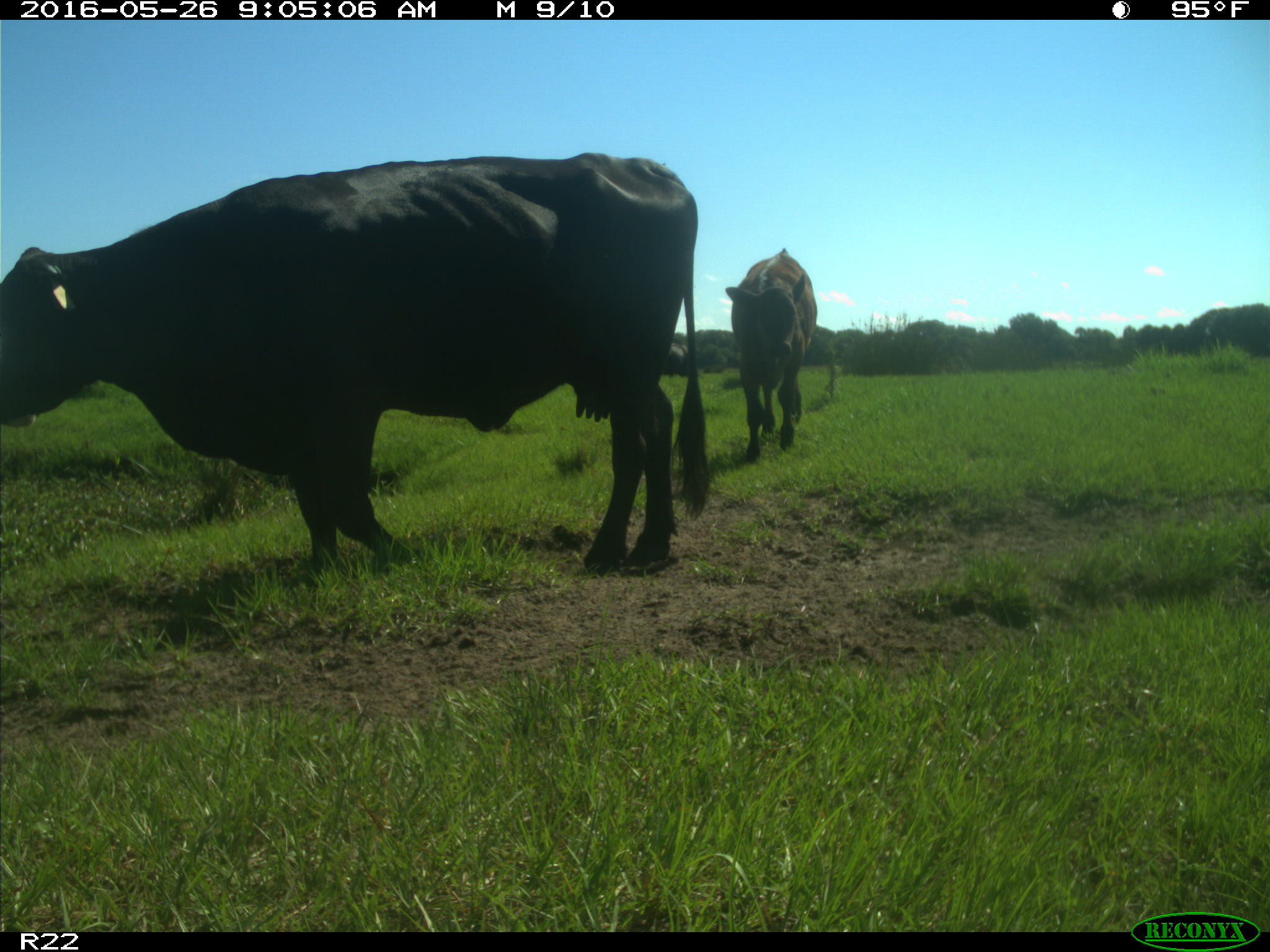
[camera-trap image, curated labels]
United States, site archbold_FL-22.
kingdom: Animalia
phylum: Chordata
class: Mammalia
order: Artiodactyla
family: Bovidae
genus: Bos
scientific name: Bos taurus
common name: domestic cow